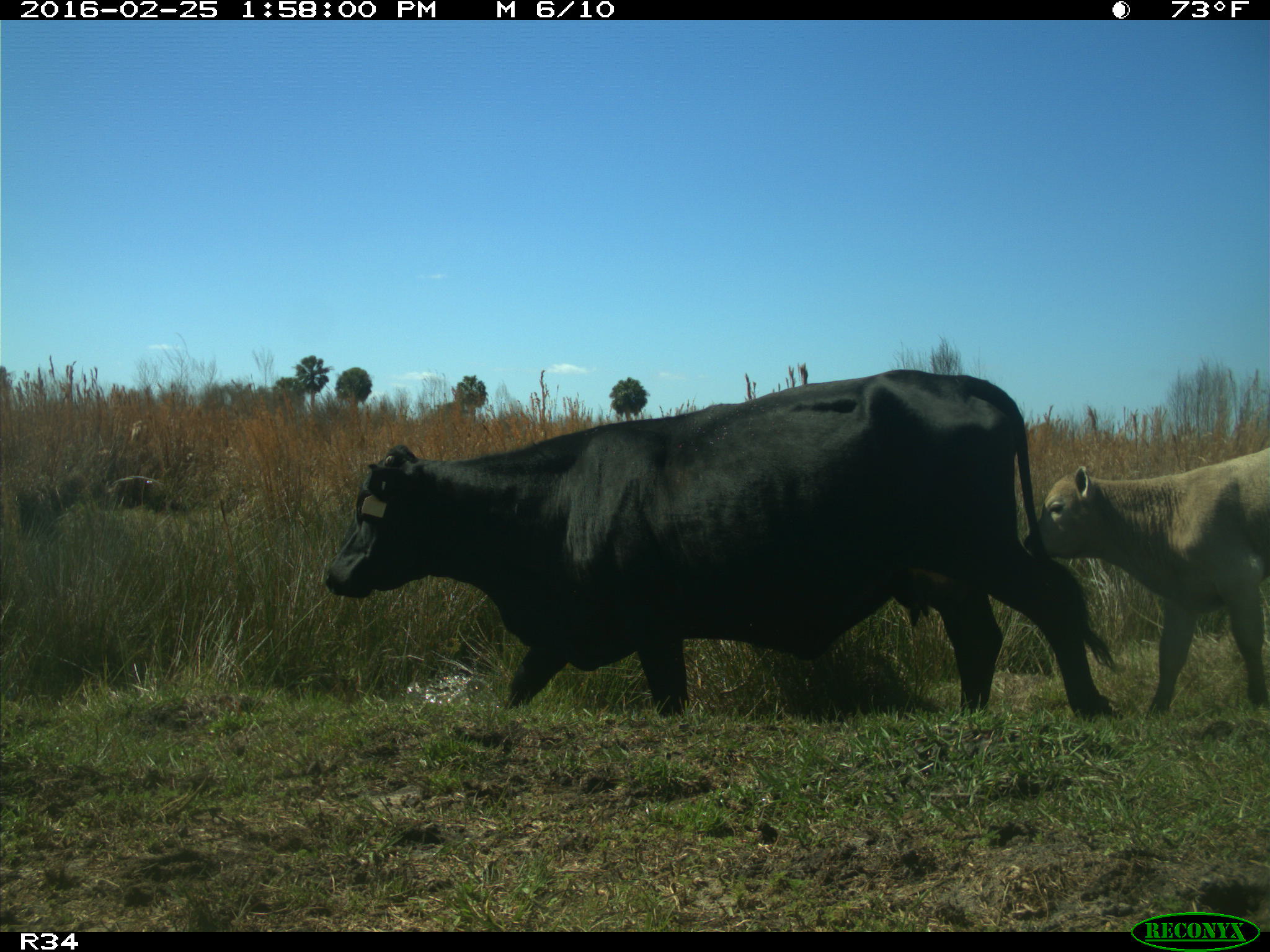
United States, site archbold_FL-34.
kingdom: Animalia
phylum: Chordata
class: Mammalia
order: Artiodactyla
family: Bovidae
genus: Bos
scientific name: Bos taurus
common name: domestic cow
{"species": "Bos taurus (domestic cow)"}